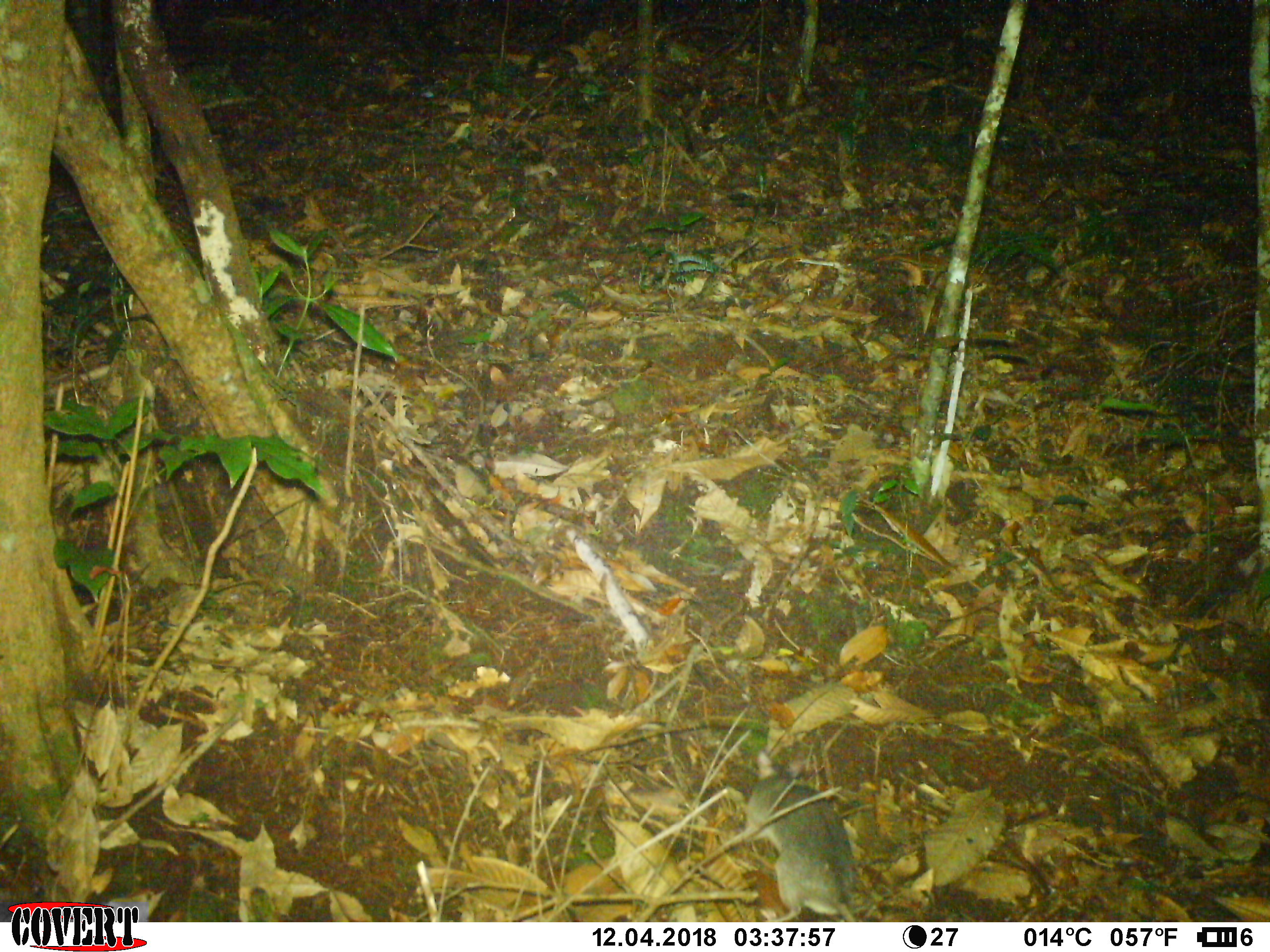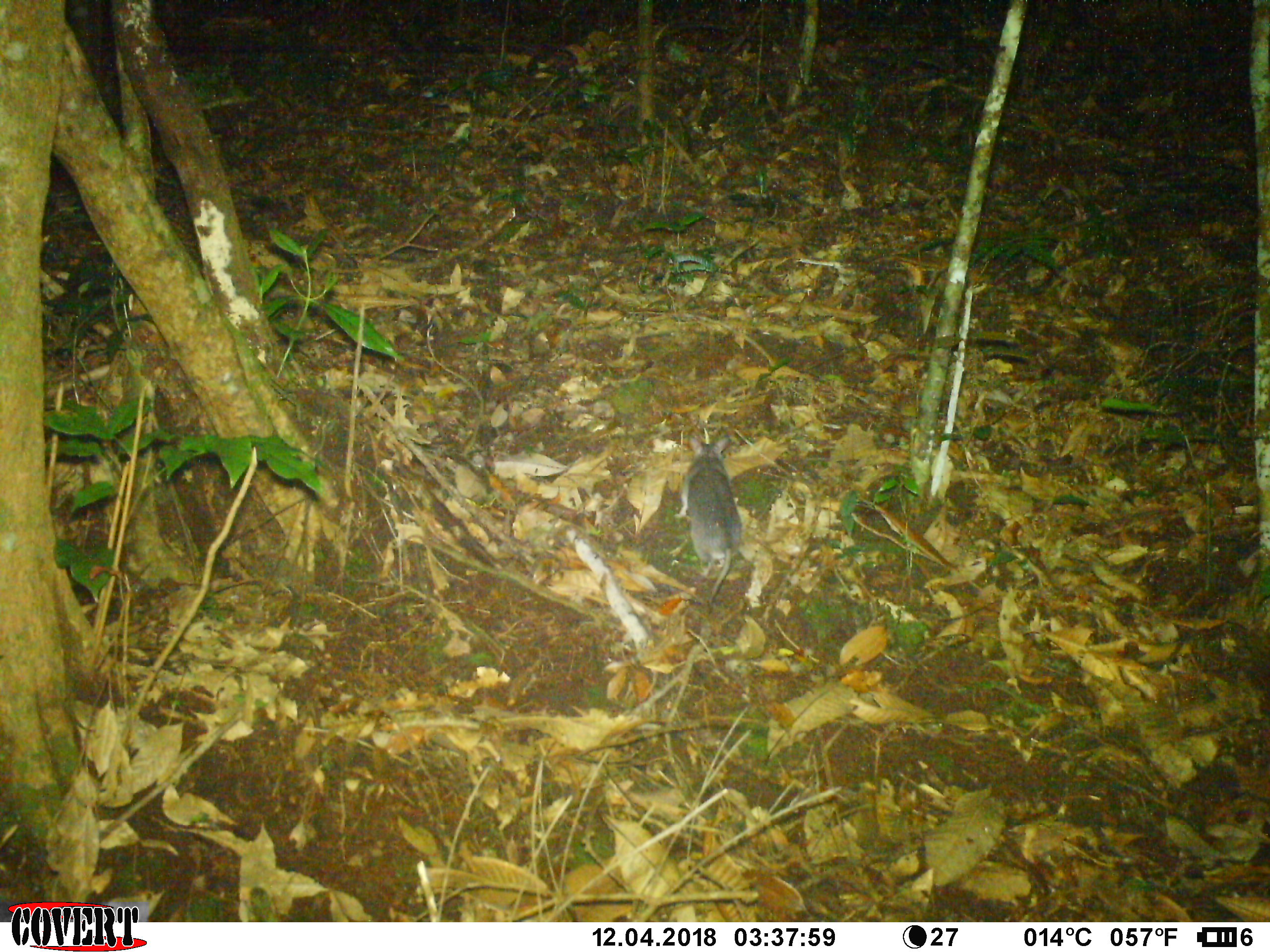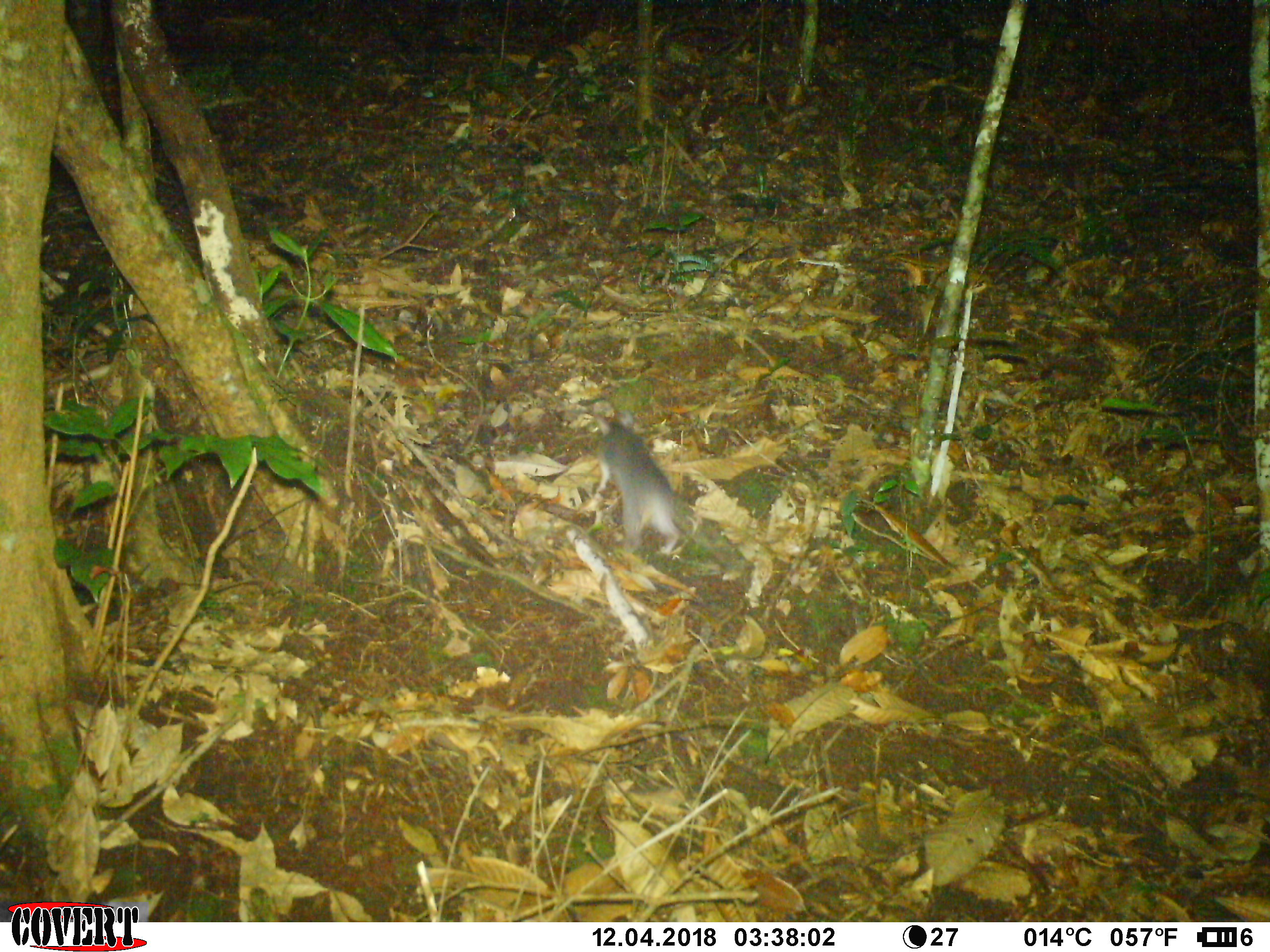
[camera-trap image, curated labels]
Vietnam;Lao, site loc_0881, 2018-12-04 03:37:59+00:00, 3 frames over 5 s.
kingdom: Animalia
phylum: Chordata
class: Mammalia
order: Rodentia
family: Muridae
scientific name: Muridae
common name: old-world mice and rats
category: unidentified murid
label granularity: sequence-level